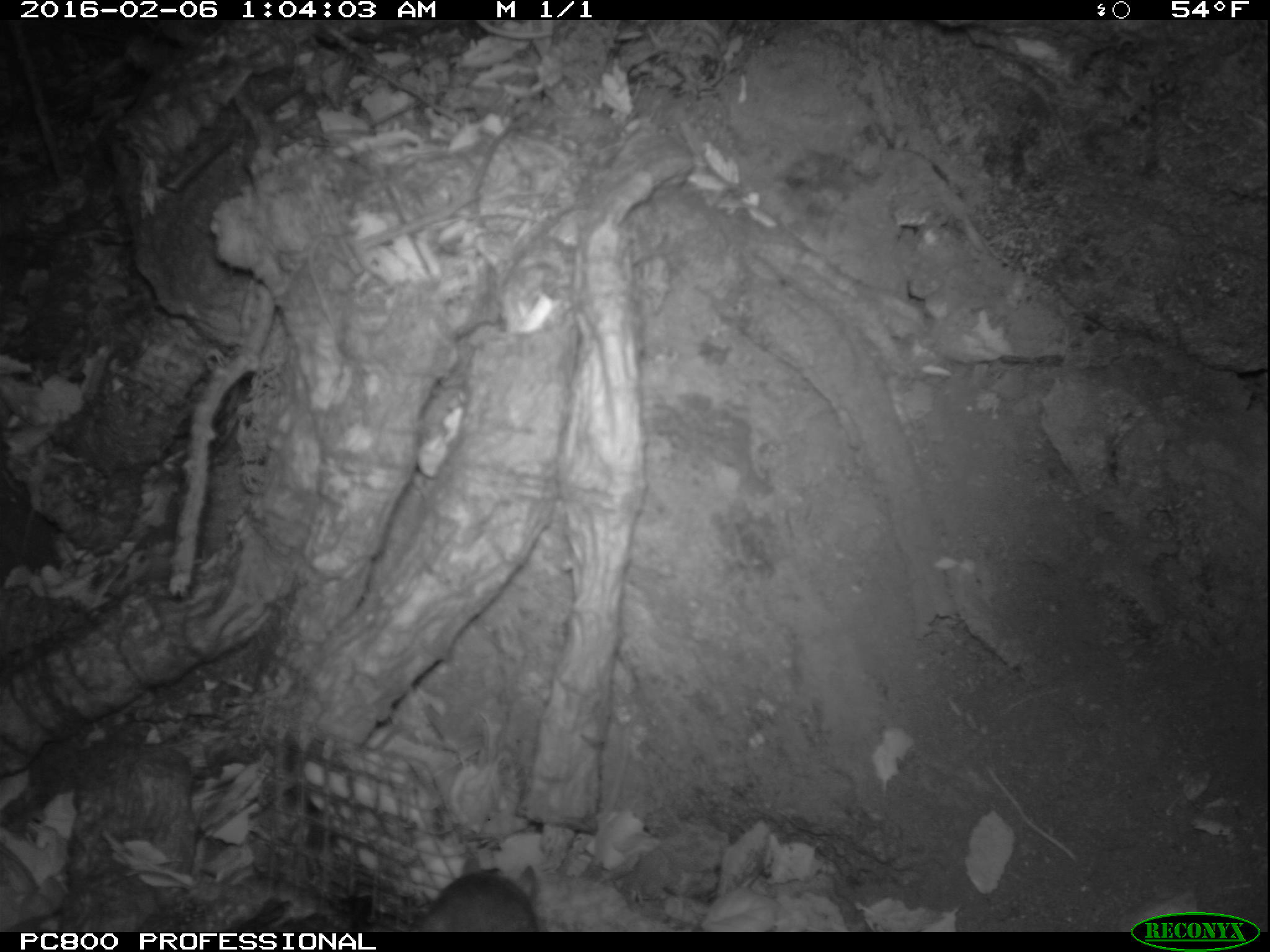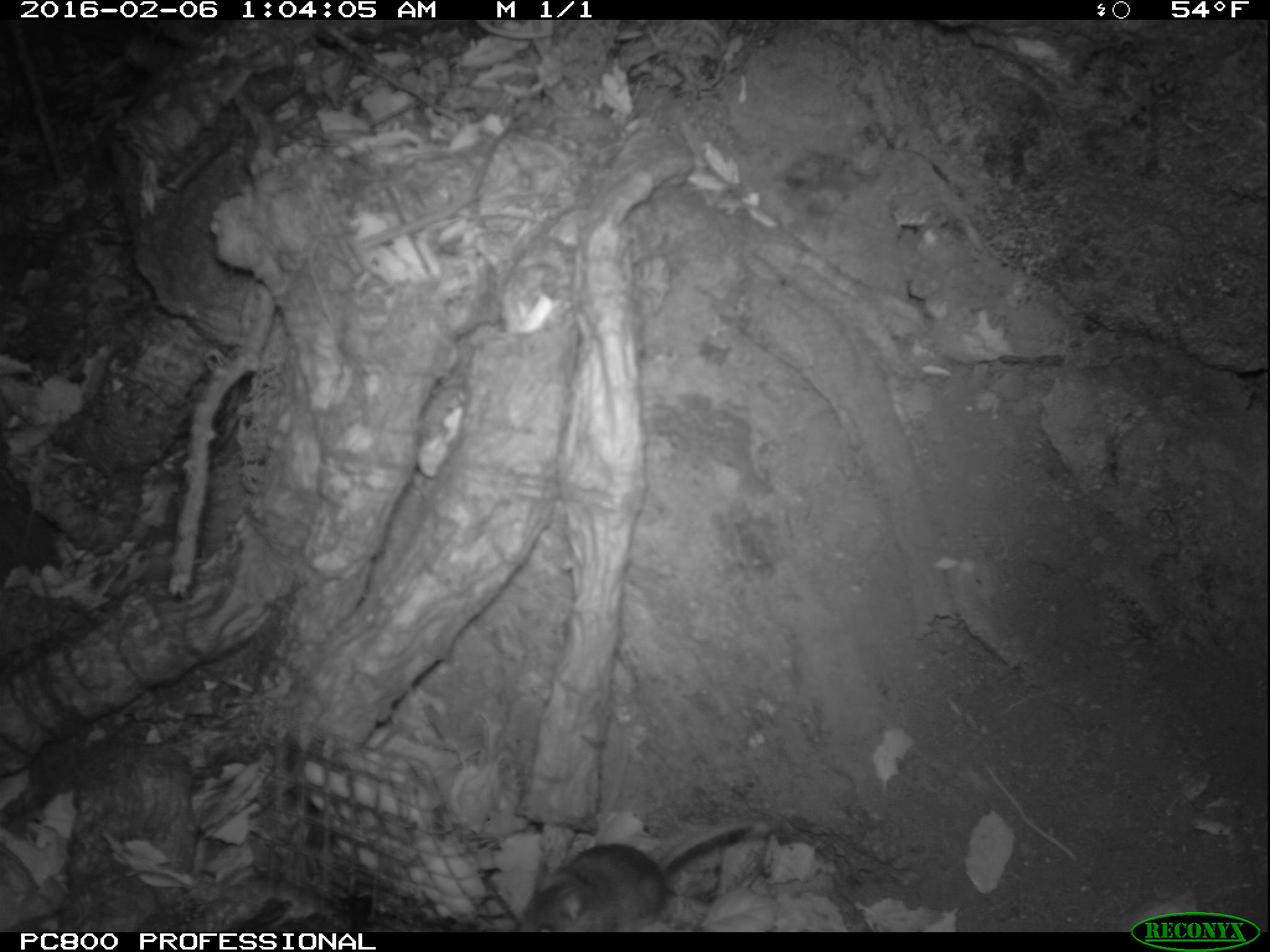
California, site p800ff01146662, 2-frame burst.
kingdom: Animalia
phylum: Chordata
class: Mammalia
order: Rodentia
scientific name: Rodentia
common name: rodent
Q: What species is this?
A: Rodent (Rodentia).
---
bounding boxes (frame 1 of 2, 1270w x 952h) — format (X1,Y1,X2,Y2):
rodent: (415,860,536,932)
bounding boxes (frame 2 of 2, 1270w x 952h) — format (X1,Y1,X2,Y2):
rodent: (524,818,750,931)